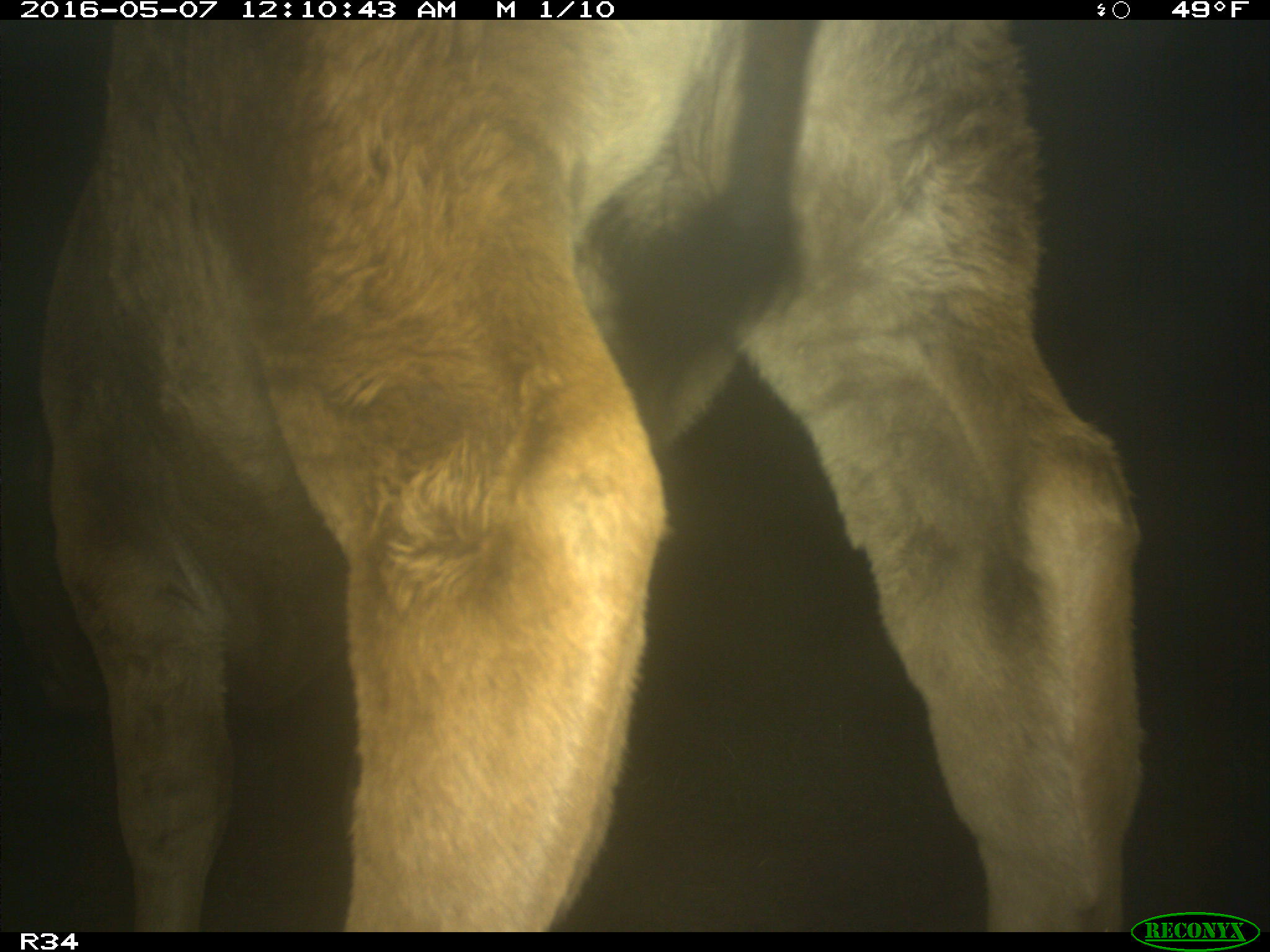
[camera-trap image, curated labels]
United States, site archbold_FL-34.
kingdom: Animalia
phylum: Chordata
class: Mammalia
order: Artiodactyla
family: Bovidae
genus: Bos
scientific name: Bos taurus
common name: domestic cow